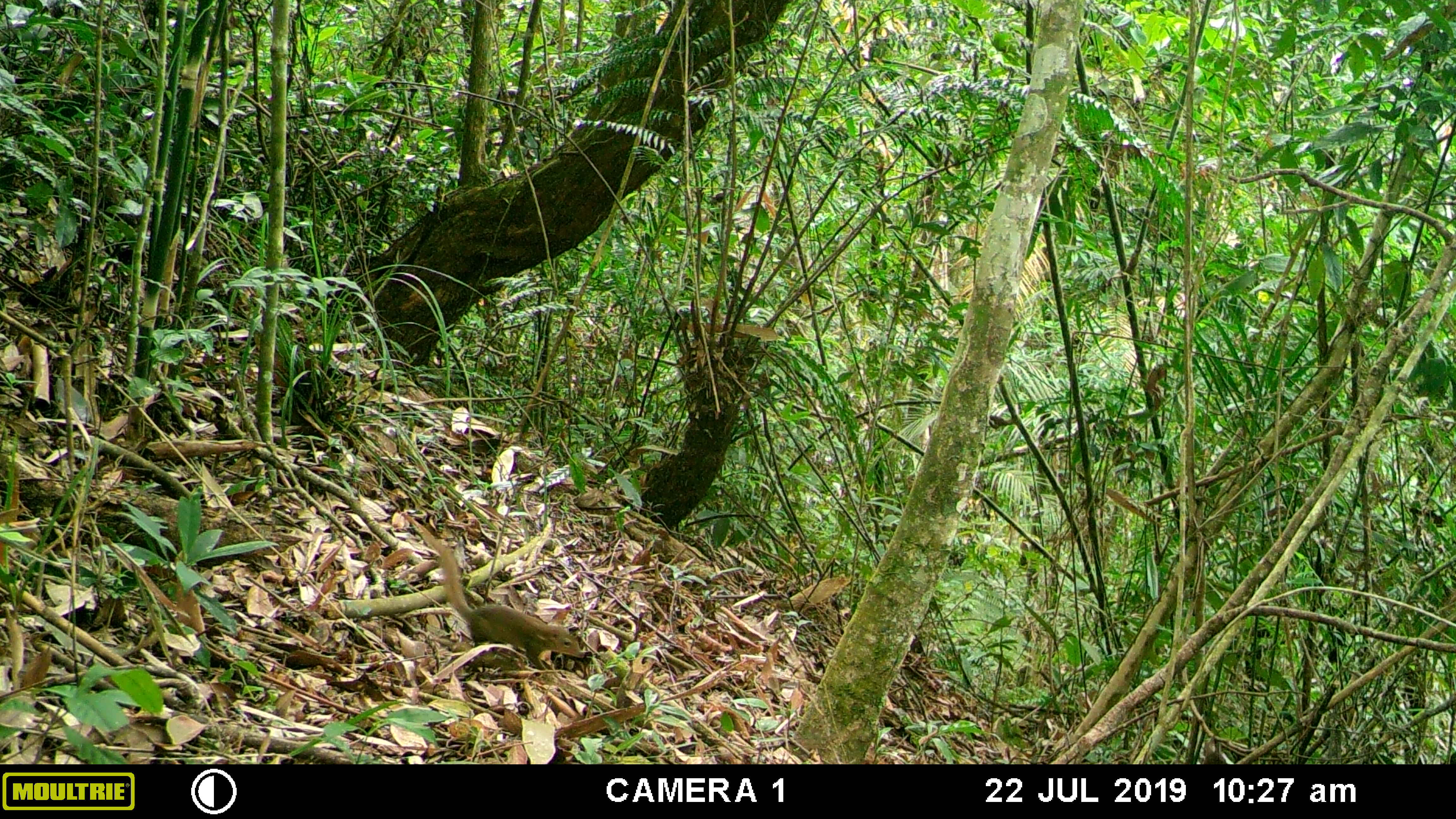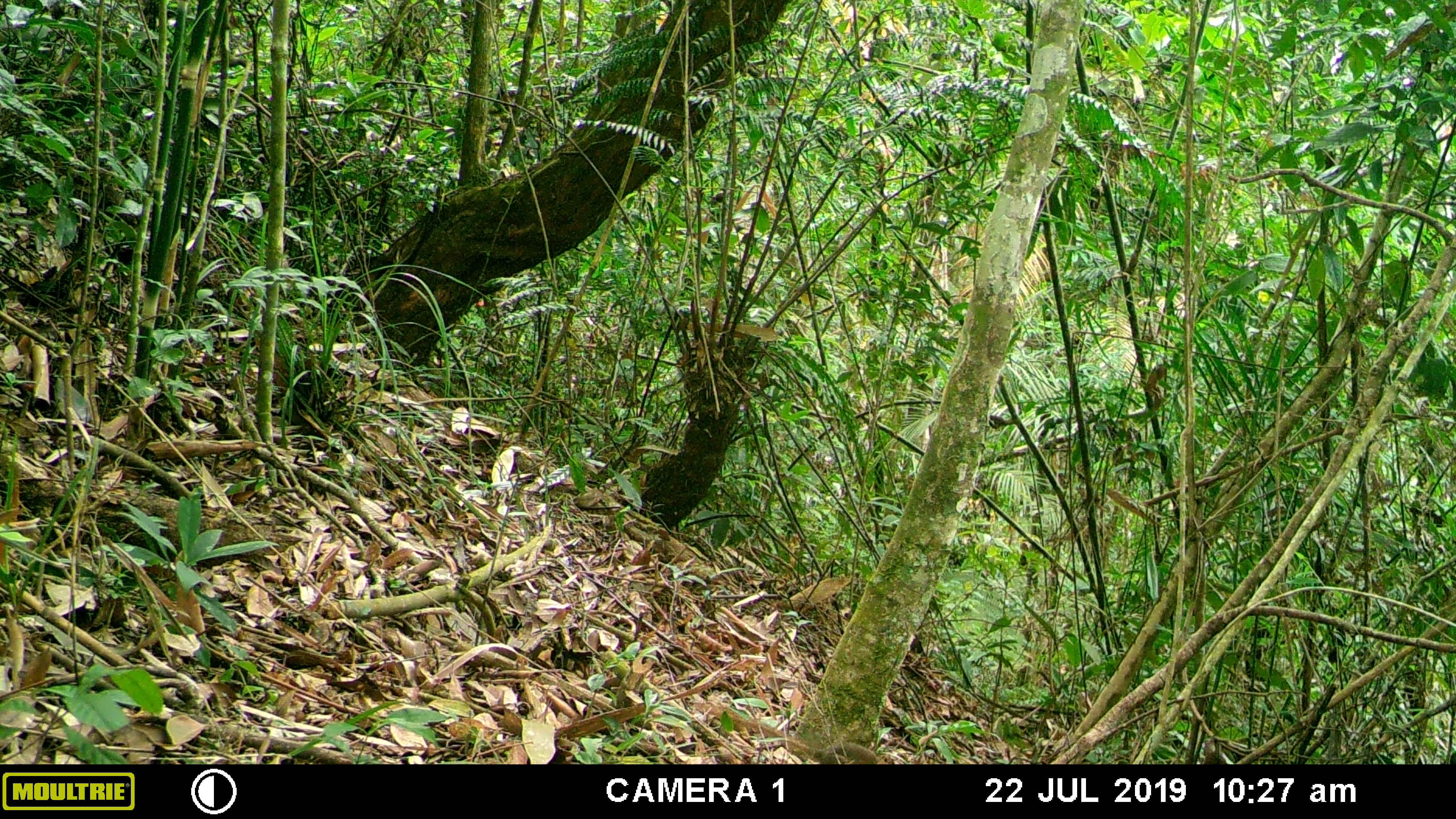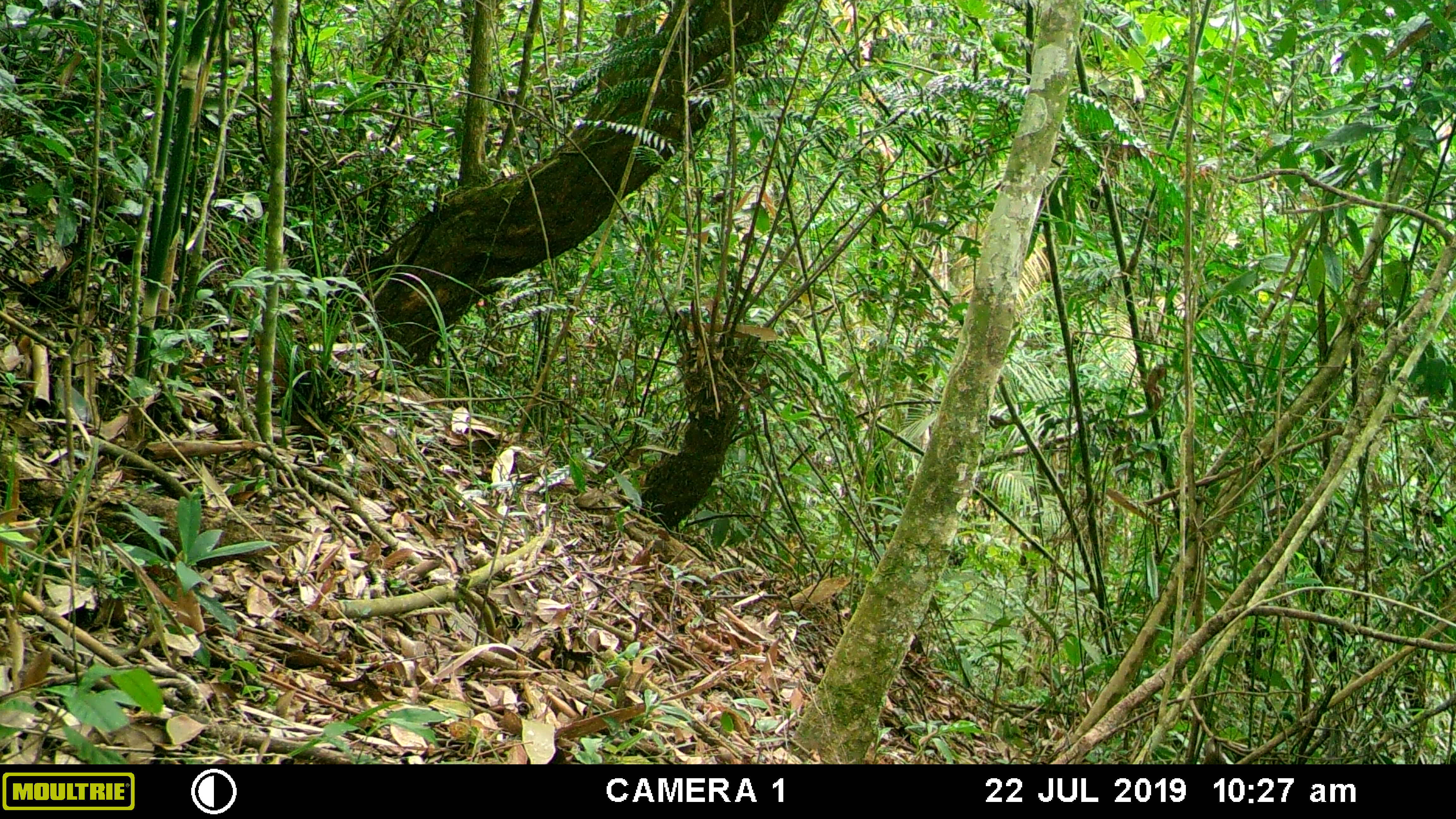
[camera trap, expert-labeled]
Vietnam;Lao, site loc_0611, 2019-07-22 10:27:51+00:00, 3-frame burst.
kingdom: Animalia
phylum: Chordata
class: Mammalia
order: Scandentia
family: Tupaiidae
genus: Tupaia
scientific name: Tupaia belangeri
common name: northern treeshrew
Northern treeshrew (Tupaia belangeri). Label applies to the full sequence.